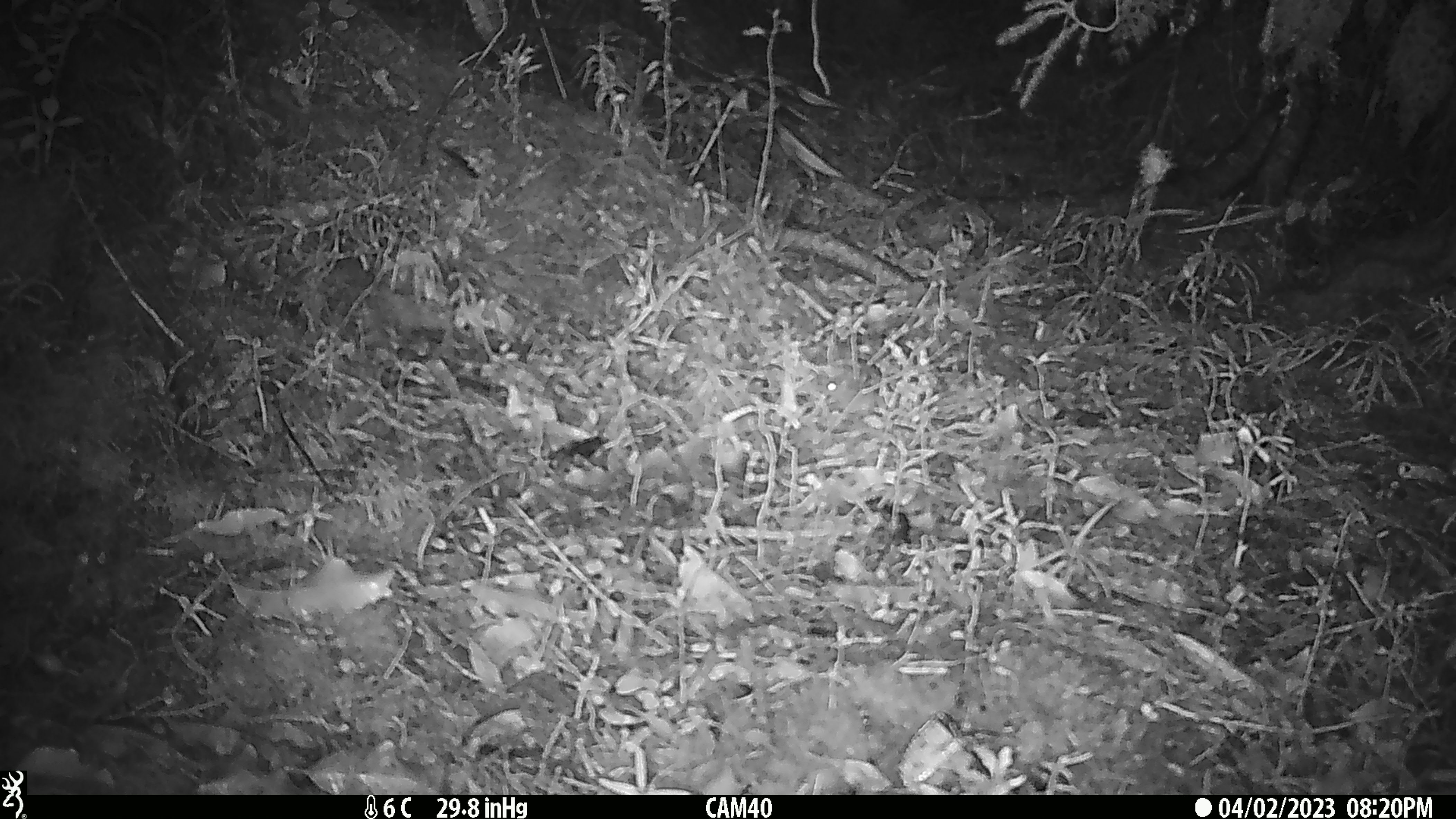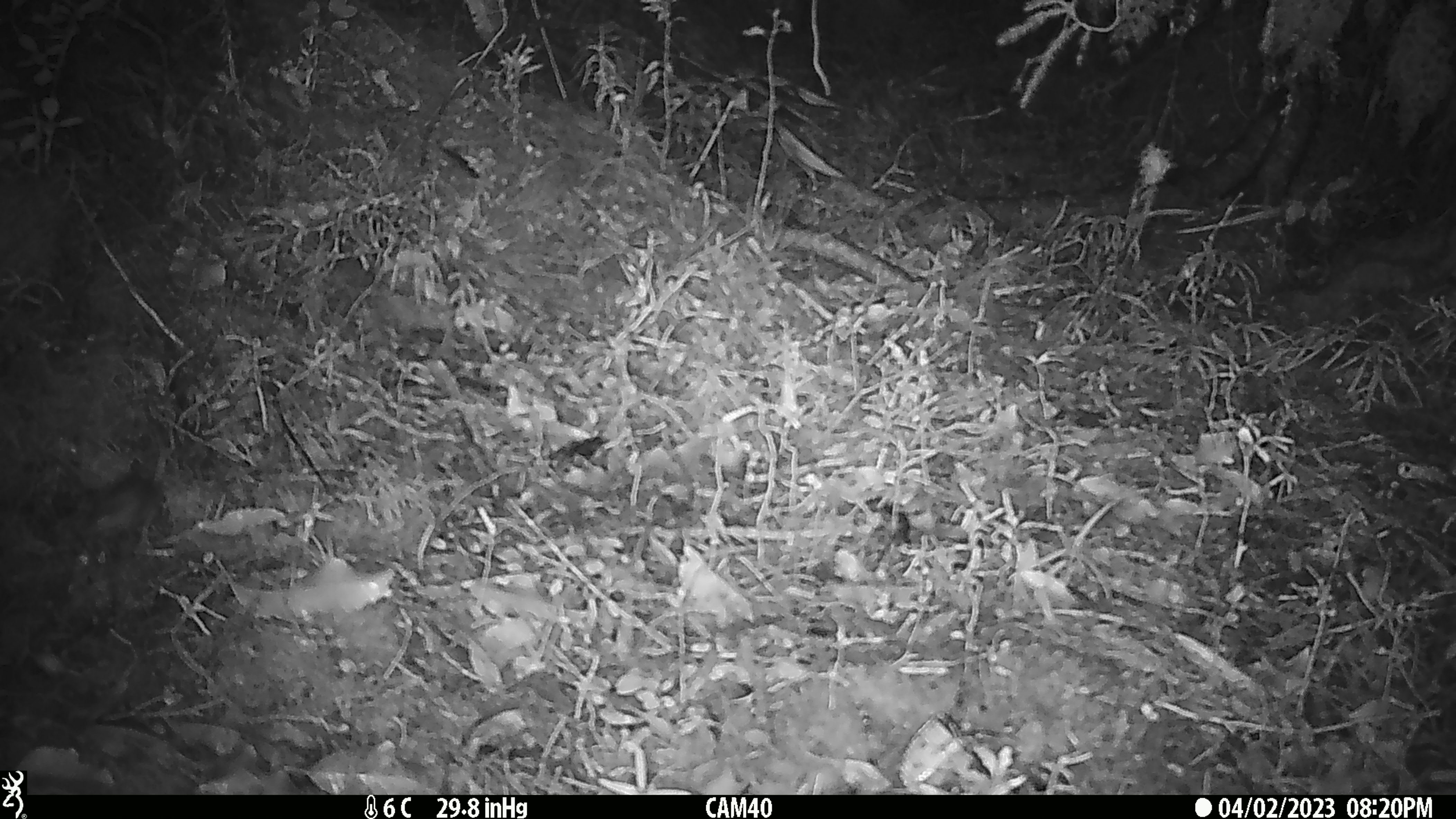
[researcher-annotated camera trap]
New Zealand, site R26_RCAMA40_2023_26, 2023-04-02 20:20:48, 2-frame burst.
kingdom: Animalia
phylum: Chordata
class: Mammalia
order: Rodentia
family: Muridae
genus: Mus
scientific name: Mus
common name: mouse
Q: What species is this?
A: Mouse (Mus).